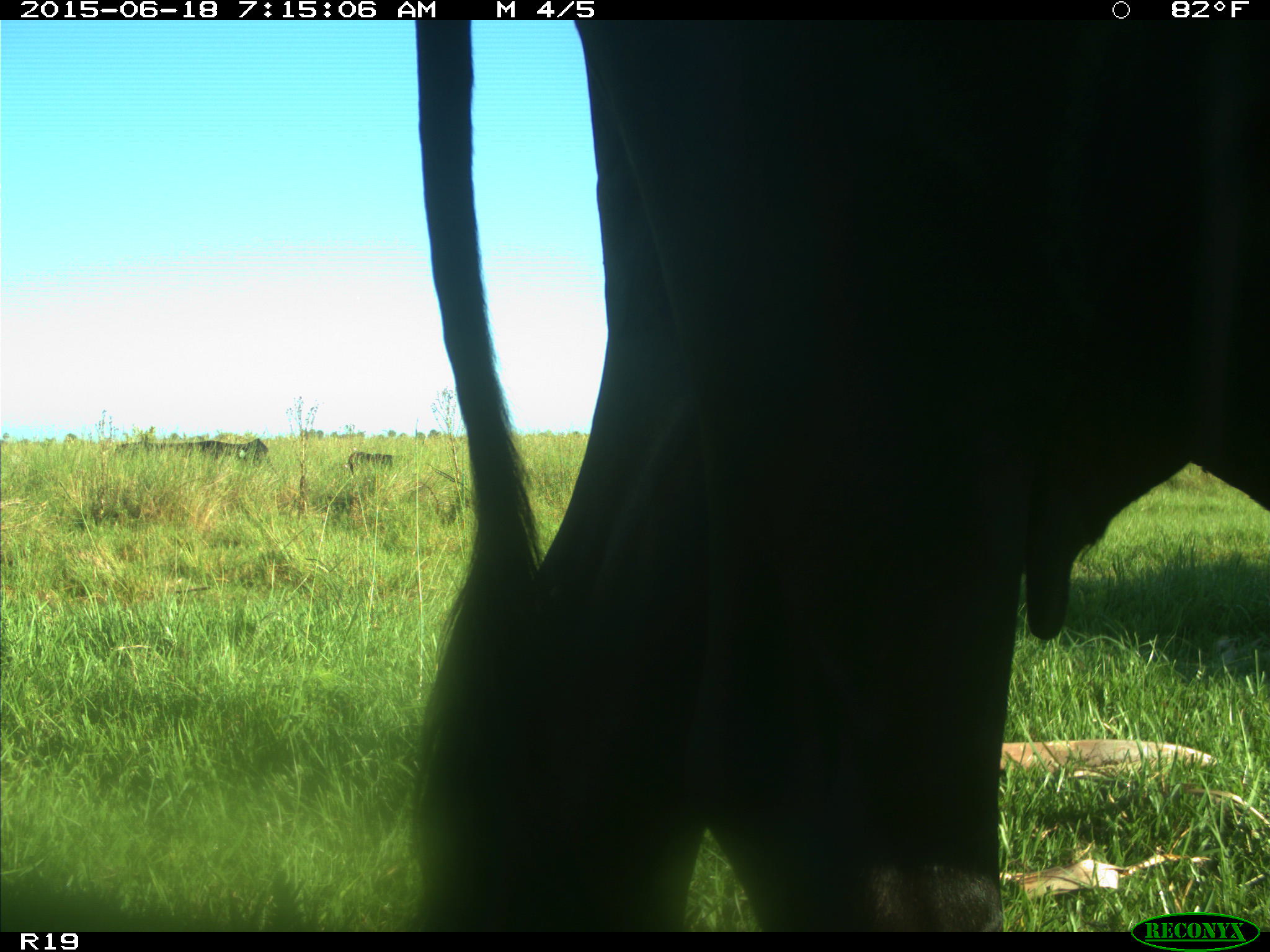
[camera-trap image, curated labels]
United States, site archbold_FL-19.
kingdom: Animalia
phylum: Chordata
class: Mammalia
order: Artiodactyla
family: Bovidae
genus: Bos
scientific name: Bos taurus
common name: domestic cow